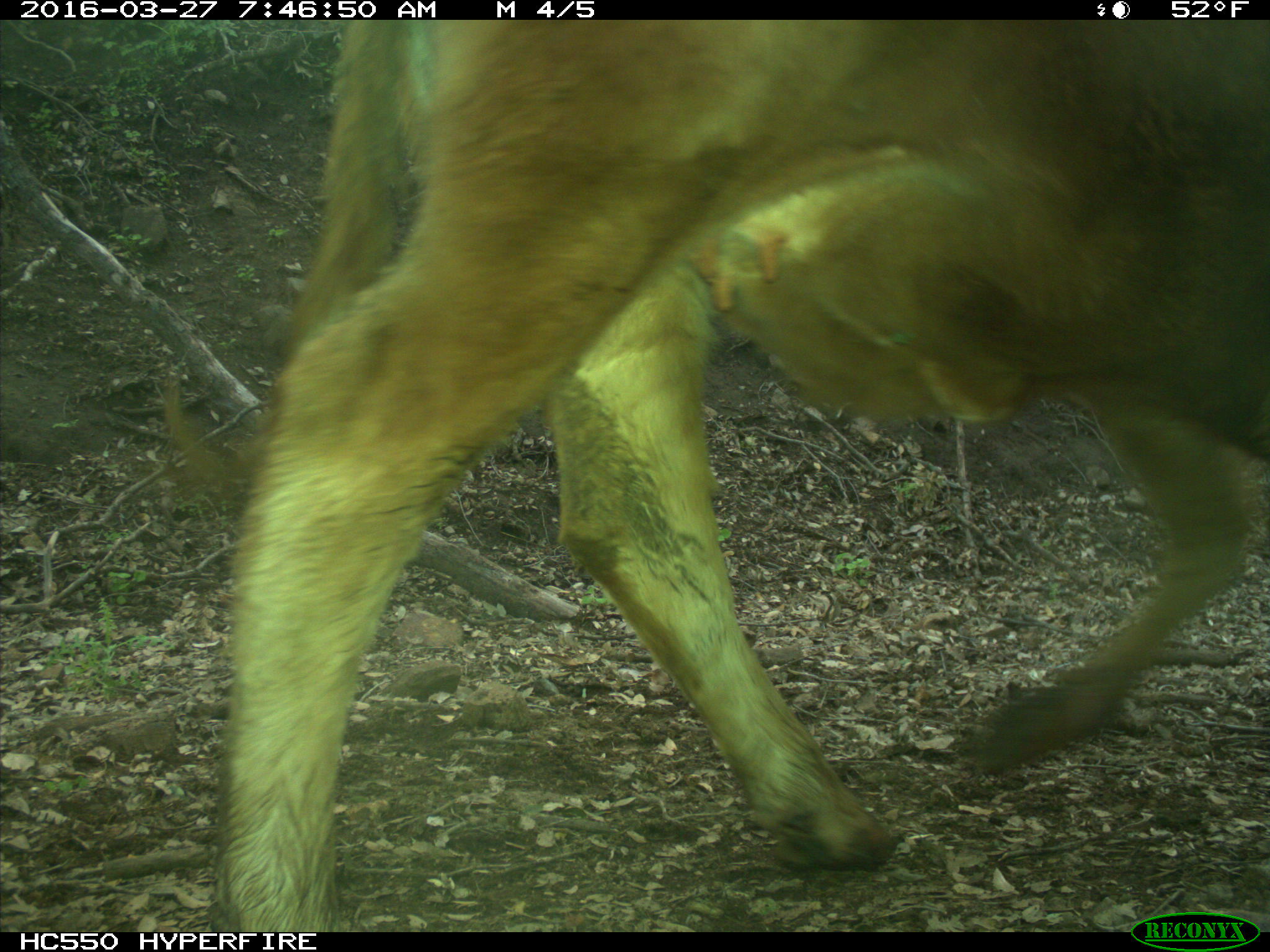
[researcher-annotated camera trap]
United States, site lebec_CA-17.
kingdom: Animalia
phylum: Chordata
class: Mammalia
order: Artiodactyla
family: Bovidae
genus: Bos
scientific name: Bos taurus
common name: domestic cow